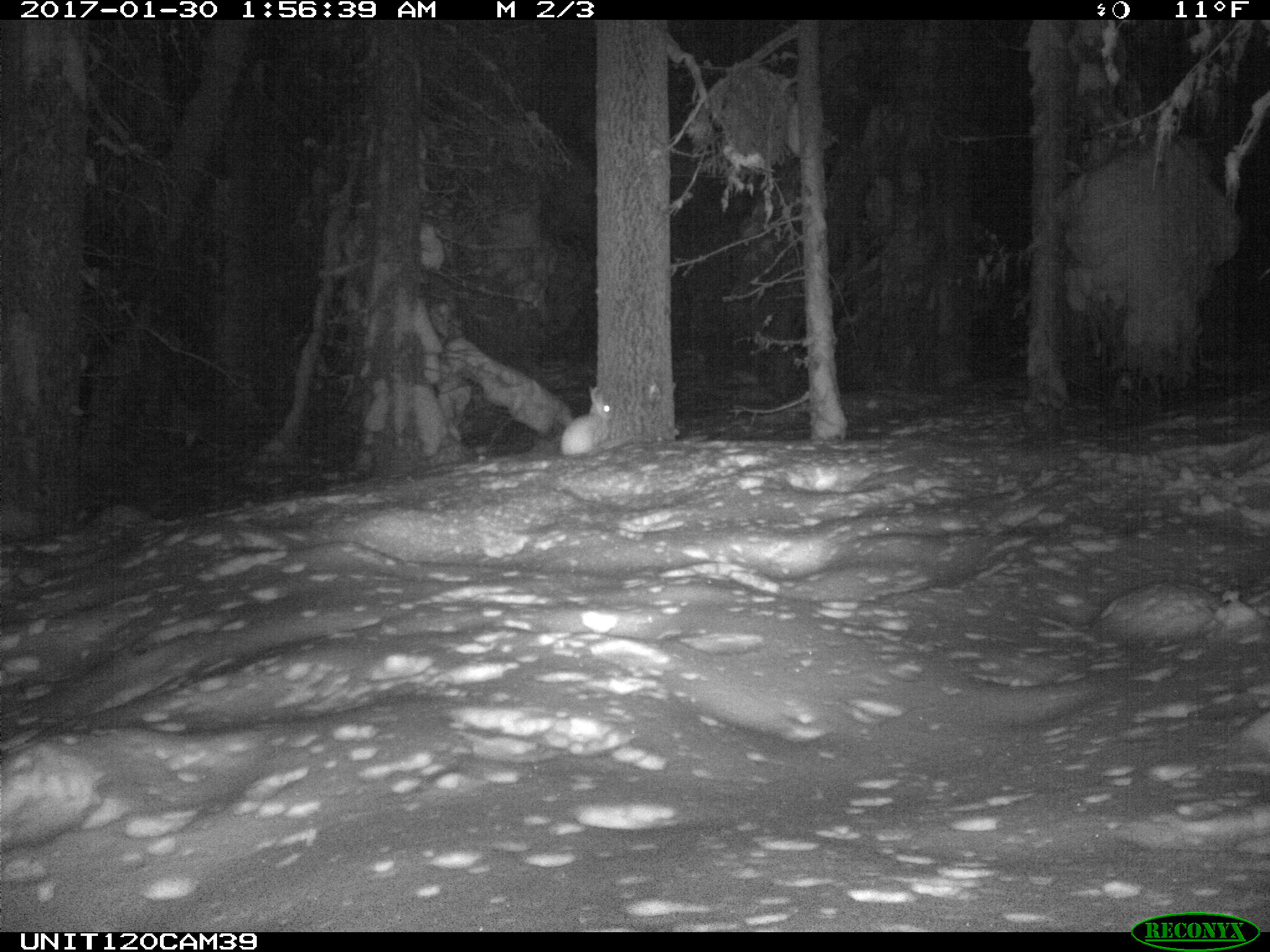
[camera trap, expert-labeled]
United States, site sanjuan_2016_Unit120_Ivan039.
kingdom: Animalia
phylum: Chordata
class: Mammalia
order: Lagomorpha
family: Leporidae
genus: Lepus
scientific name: Lepus americanus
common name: snowshoe hare